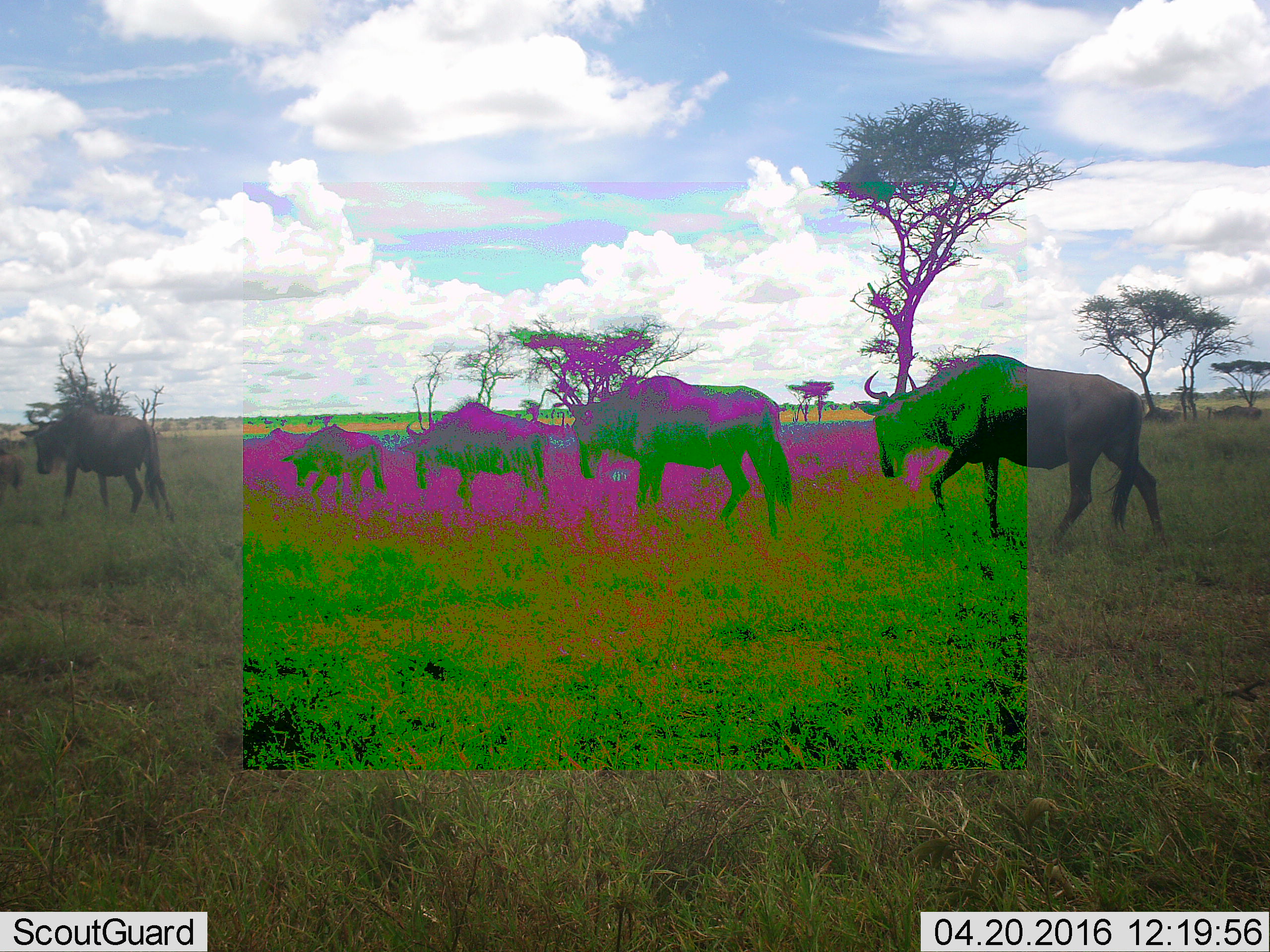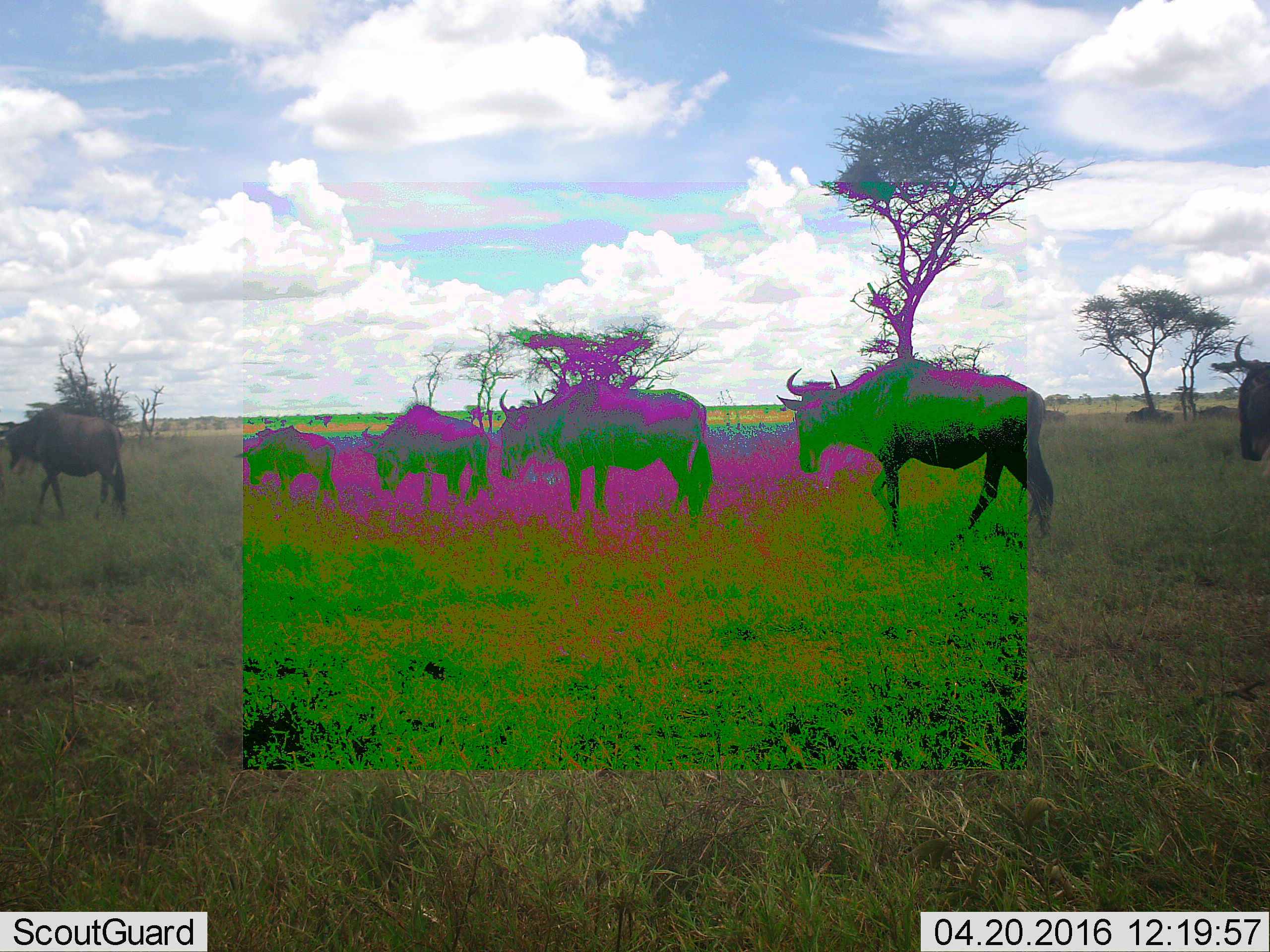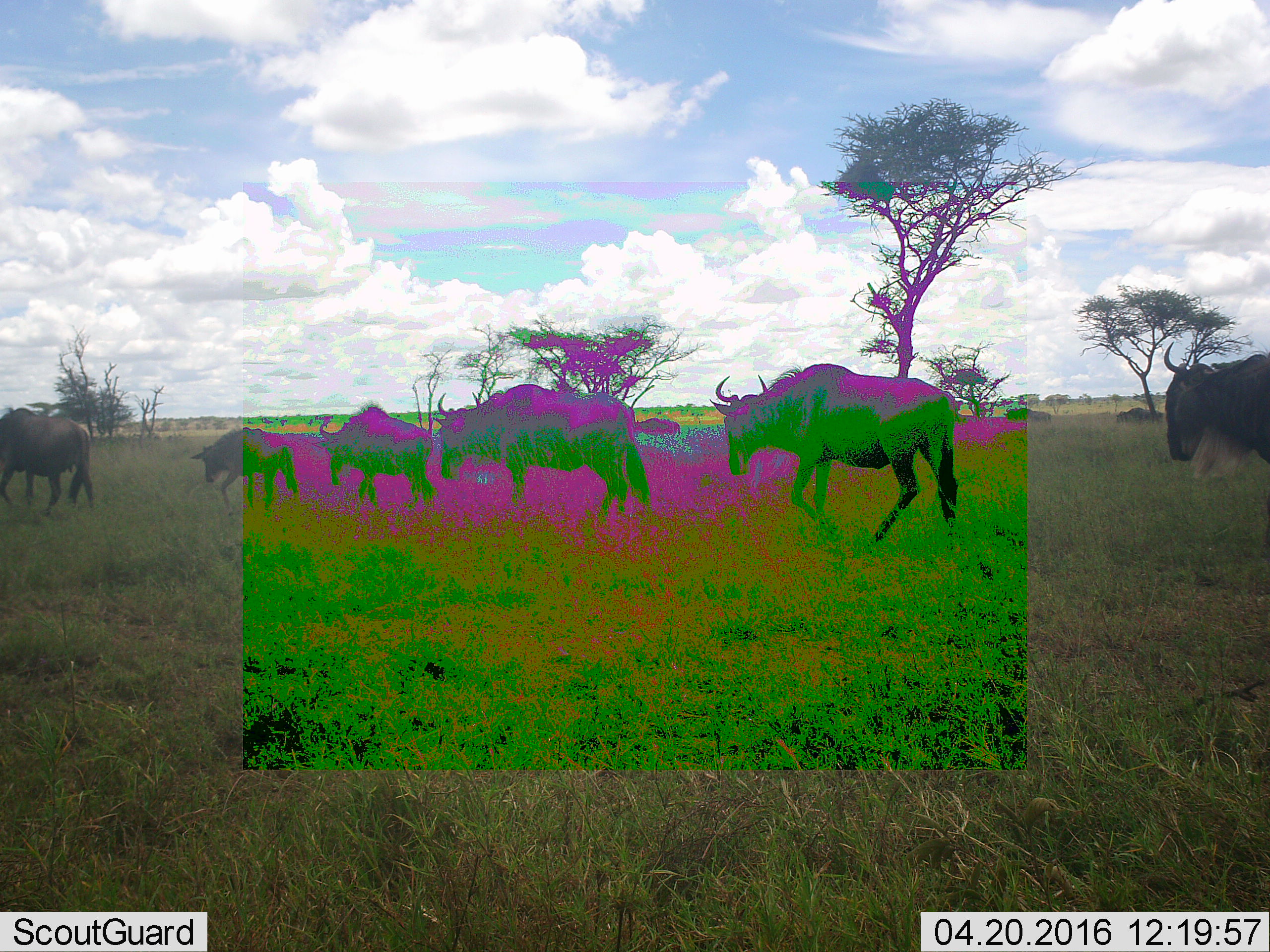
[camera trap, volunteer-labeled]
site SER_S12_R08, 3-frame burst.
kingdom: Animalia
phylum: Chordata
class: Mammalia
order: Artiodactyla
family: Bovidae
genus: Connochaetes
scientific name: Connochaetes taurinus taurinus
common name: blue wildebeest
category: wildebeestblue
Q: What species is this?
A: Wildebeestblue (blue wildebeest) (Connochaetes taurinus taurinus).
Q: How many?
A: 6.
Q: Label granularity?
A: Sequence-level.